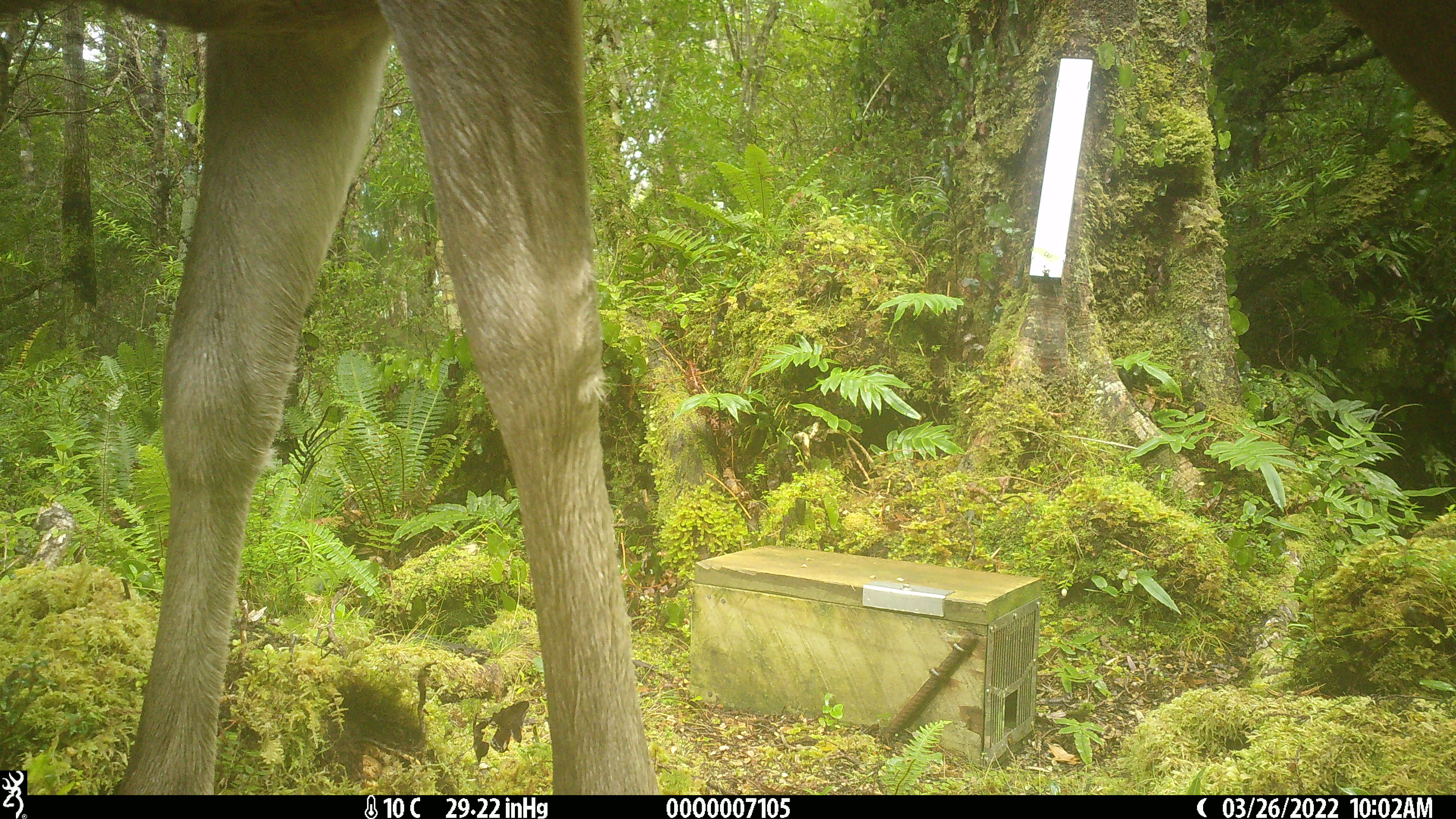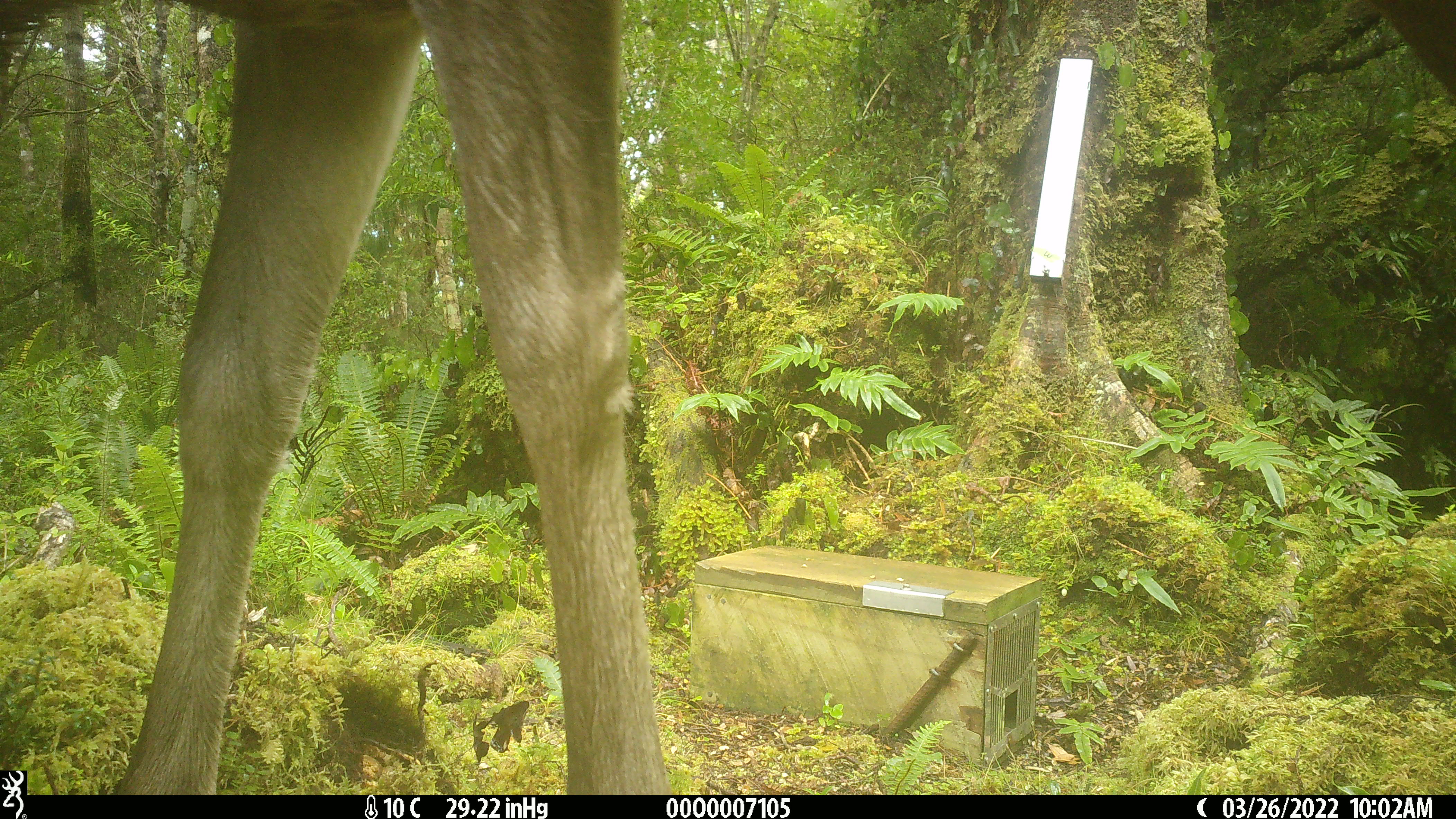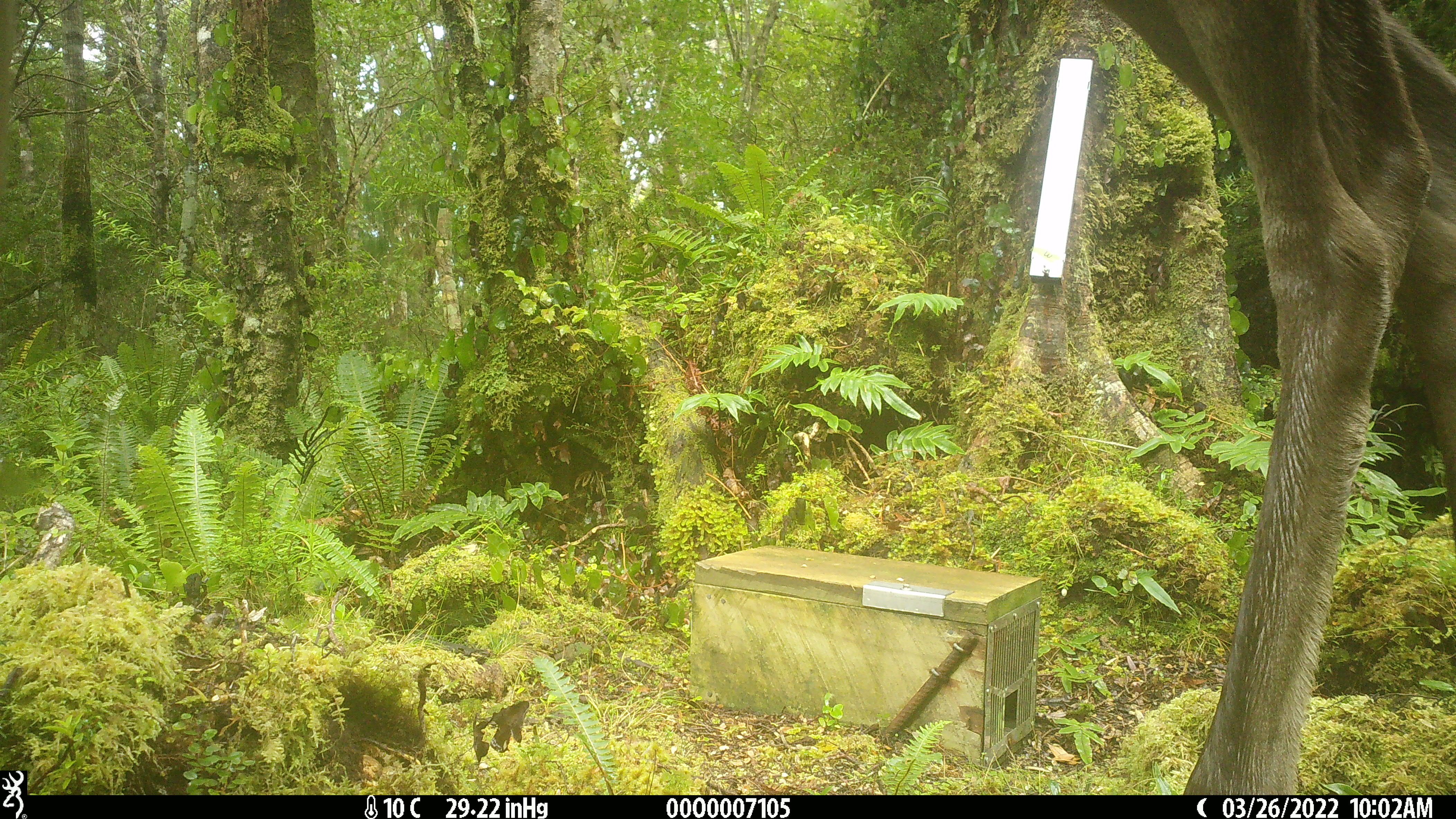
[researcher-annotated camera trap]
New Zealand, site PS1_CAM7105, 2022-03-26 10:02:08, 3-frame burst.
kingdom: Animalia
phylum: Chordata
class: Mammalia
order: Artiodactyla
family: Cervidae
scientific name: Cervidae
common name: deer